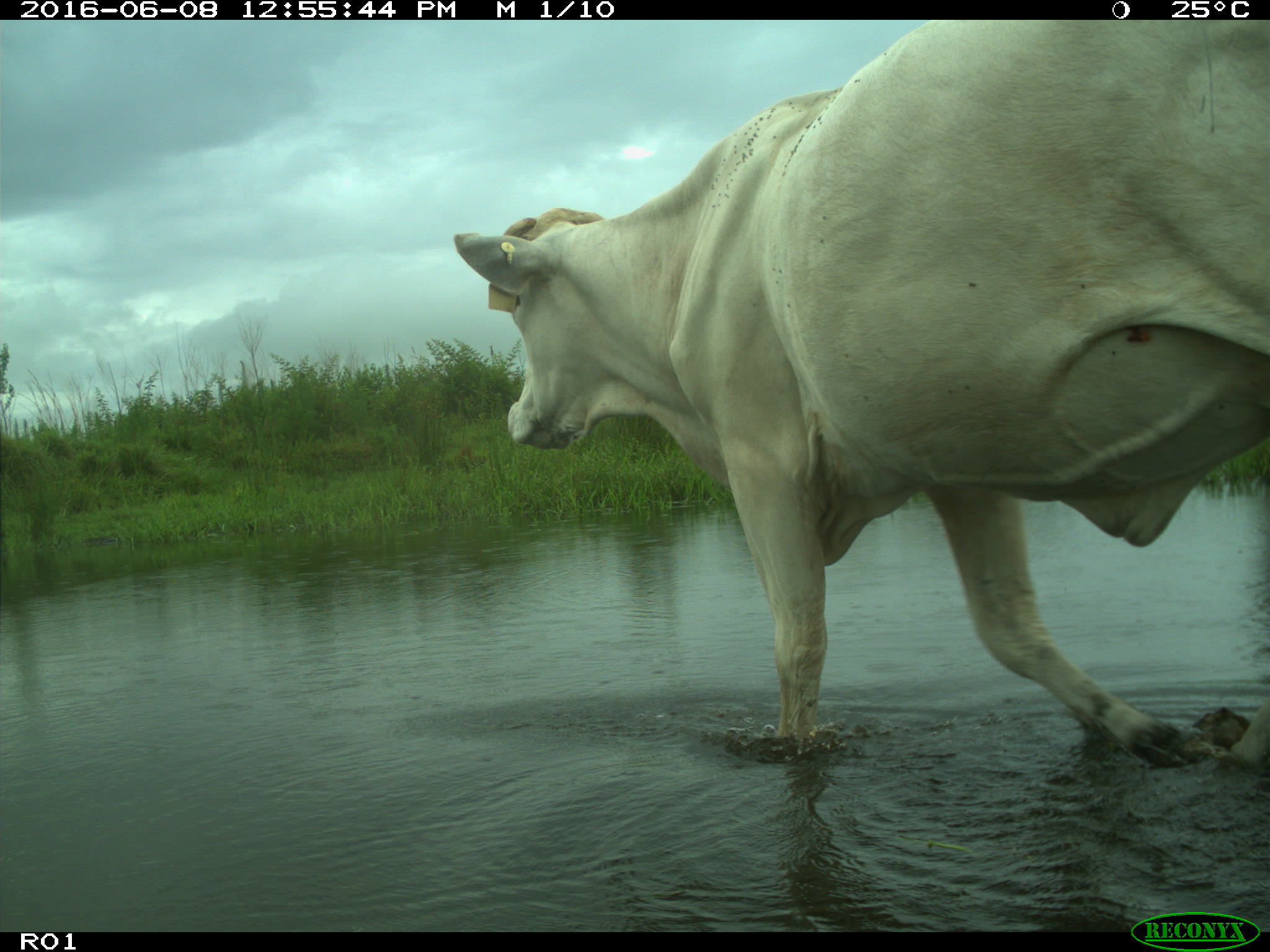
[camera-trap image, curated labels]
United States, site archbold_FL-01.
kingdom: Animalia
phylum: Chordata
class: Mammalia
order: Artiodactyla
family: Bovidae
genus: Bos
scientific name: Bos taurus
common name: domestic cow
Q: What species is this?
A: Bos taurus (domestic cow).